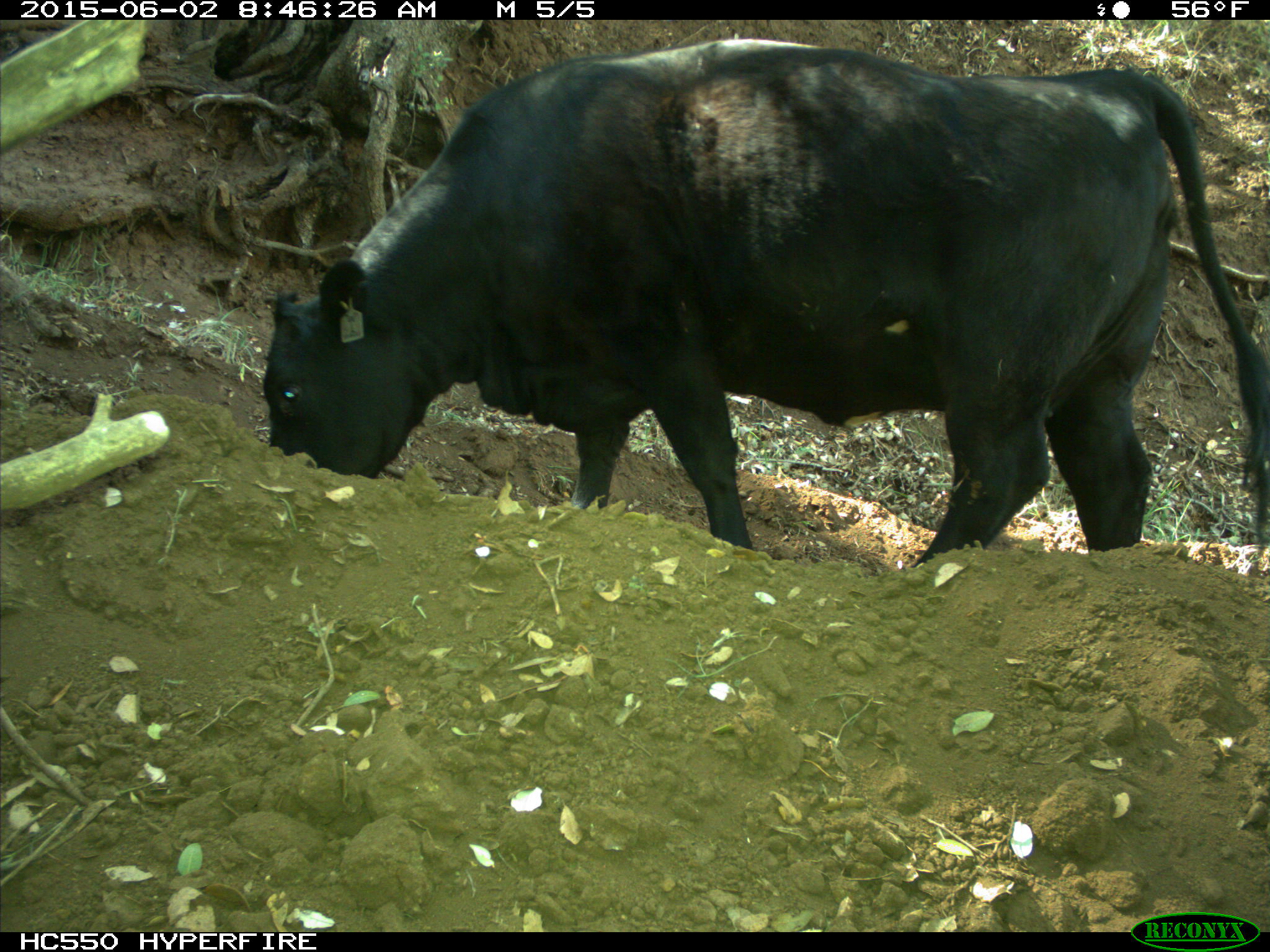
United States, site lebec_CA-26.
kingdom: Animalia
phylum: Chordata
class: Mammalia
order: Artiodactyla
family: Bovidae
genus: Bos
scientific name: Bos taurus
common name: domestic cow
Bos taurus (domestic cow).